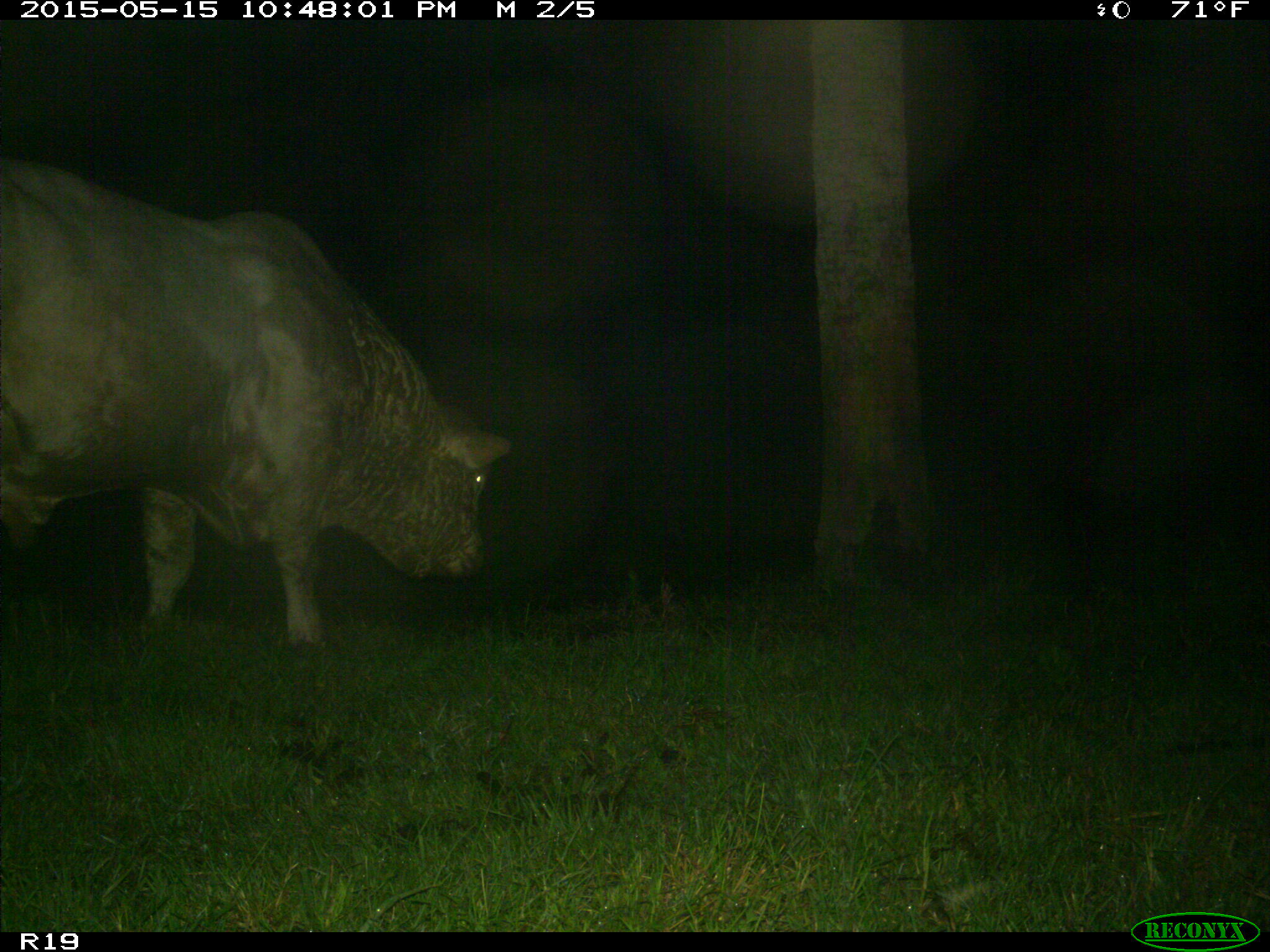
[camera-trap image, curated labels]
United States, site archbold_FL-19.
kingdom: Animalia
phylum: Chordata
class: Mammalia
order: Artiodactyla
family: Bovidae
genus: Bos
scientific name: Bos taurus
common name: domestic cow